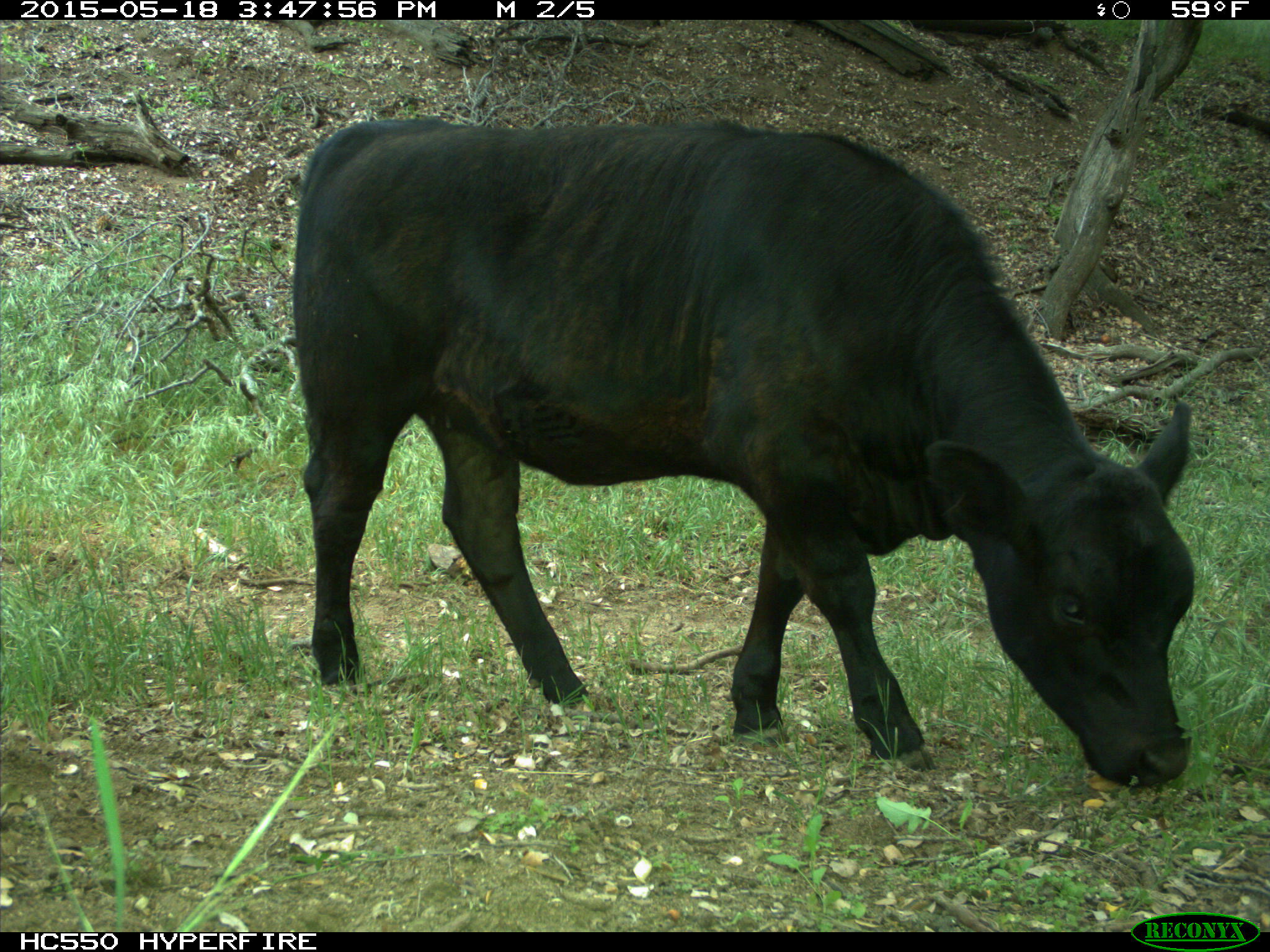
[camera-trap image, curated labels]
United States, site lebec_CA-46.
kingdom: Animalia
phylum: Chordata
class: Mammalia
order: Artiodactyla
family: Bovidae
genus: Bos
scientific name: Bos taurus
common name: domestic cow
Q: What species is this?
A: Bos taurus (domestic cow).